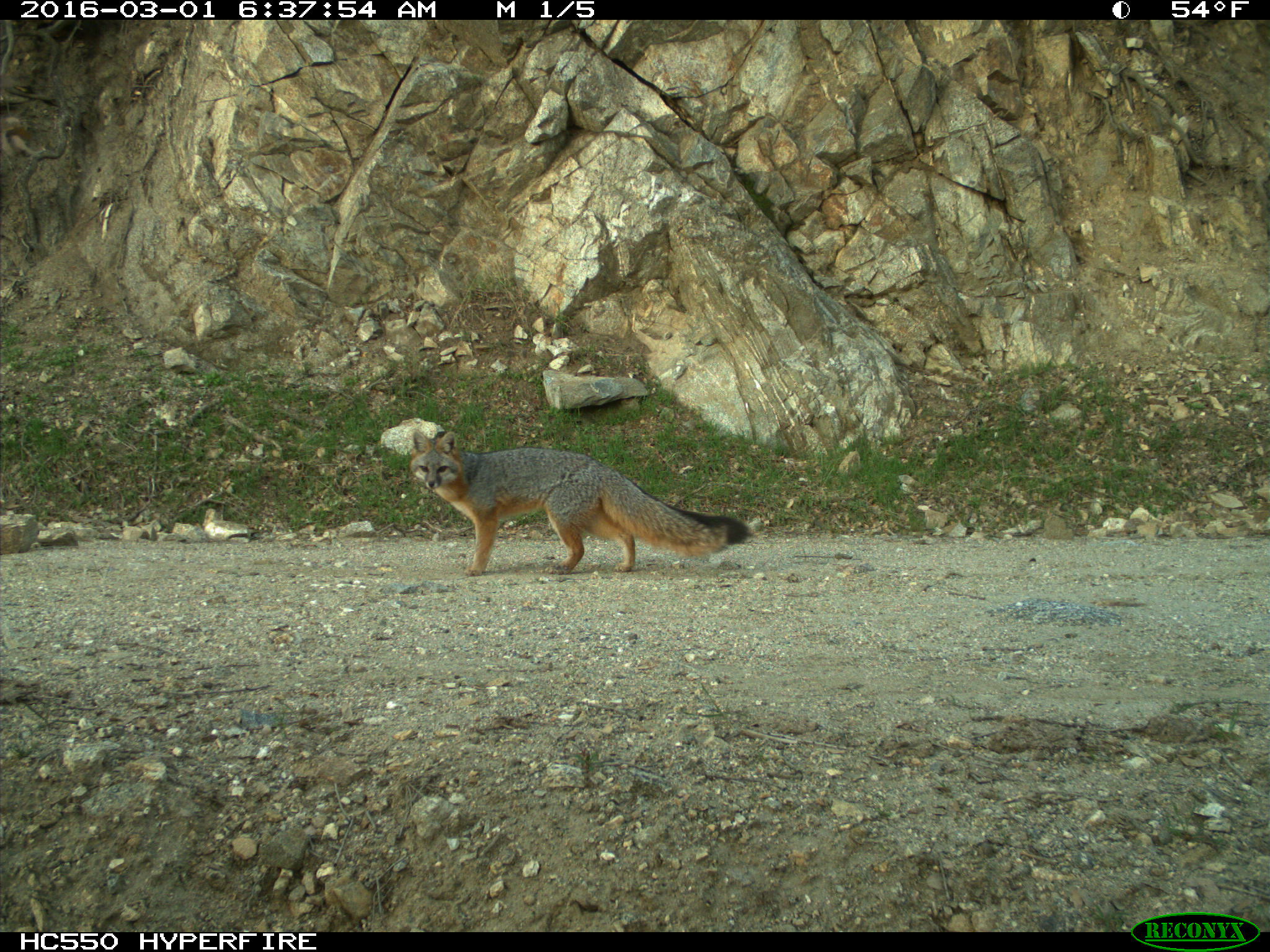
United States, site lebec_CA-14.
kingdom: Animalia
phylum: Chordata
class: Mammalia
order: Carnivora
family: Canidae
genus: Urocyon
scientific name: Urocyon cinereoargenteus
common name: gray fox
Urocyon cinereoargenteus (gray fox).